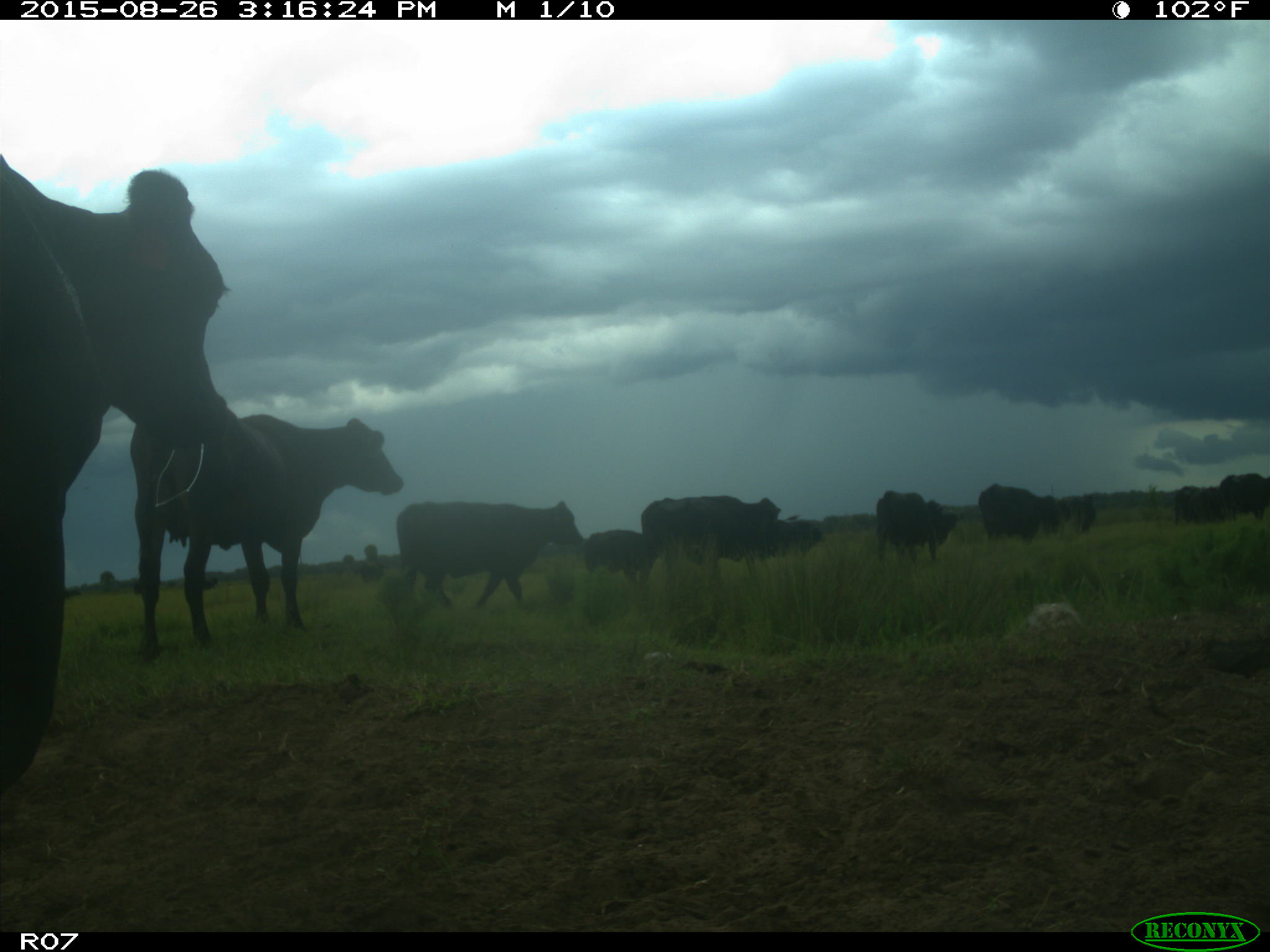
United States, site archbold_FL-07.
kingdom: Animalia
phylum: Chordata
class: Mammalia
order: Artiodactyla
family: Bovidae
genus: Bos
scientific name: Bos taurus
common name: domestic cow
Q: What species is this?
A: Bos taurus (domestic cow).